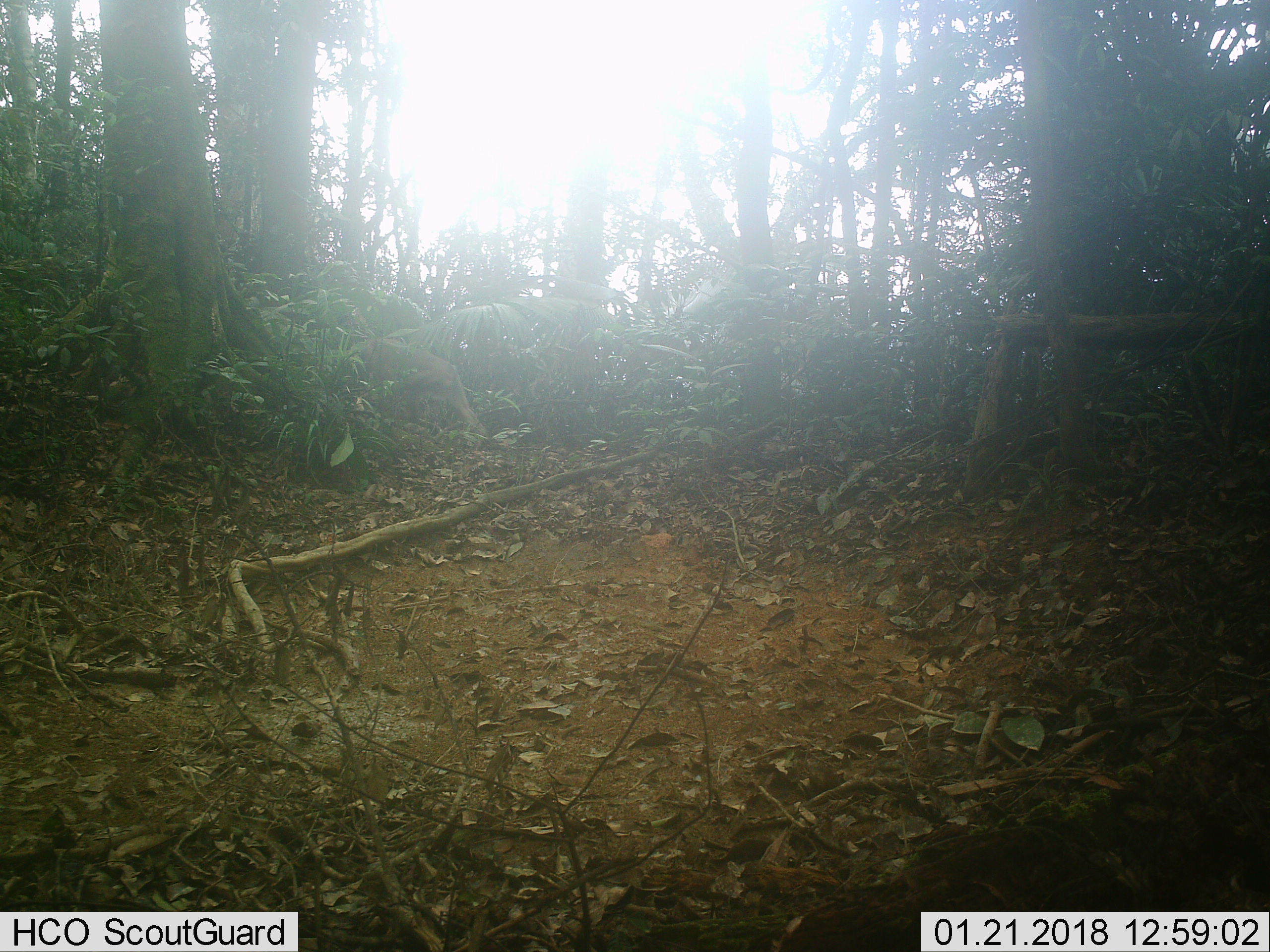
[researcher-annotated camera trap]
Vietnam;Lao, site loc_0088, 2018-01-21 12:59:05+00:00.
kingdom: Animalia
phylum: Chordata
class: Mammalia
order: Primates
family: Cercopithecidae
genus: Macaca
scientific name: Macaca nemestrina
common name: pig-tailed macaque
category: pig tailed macaque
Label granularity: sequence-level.